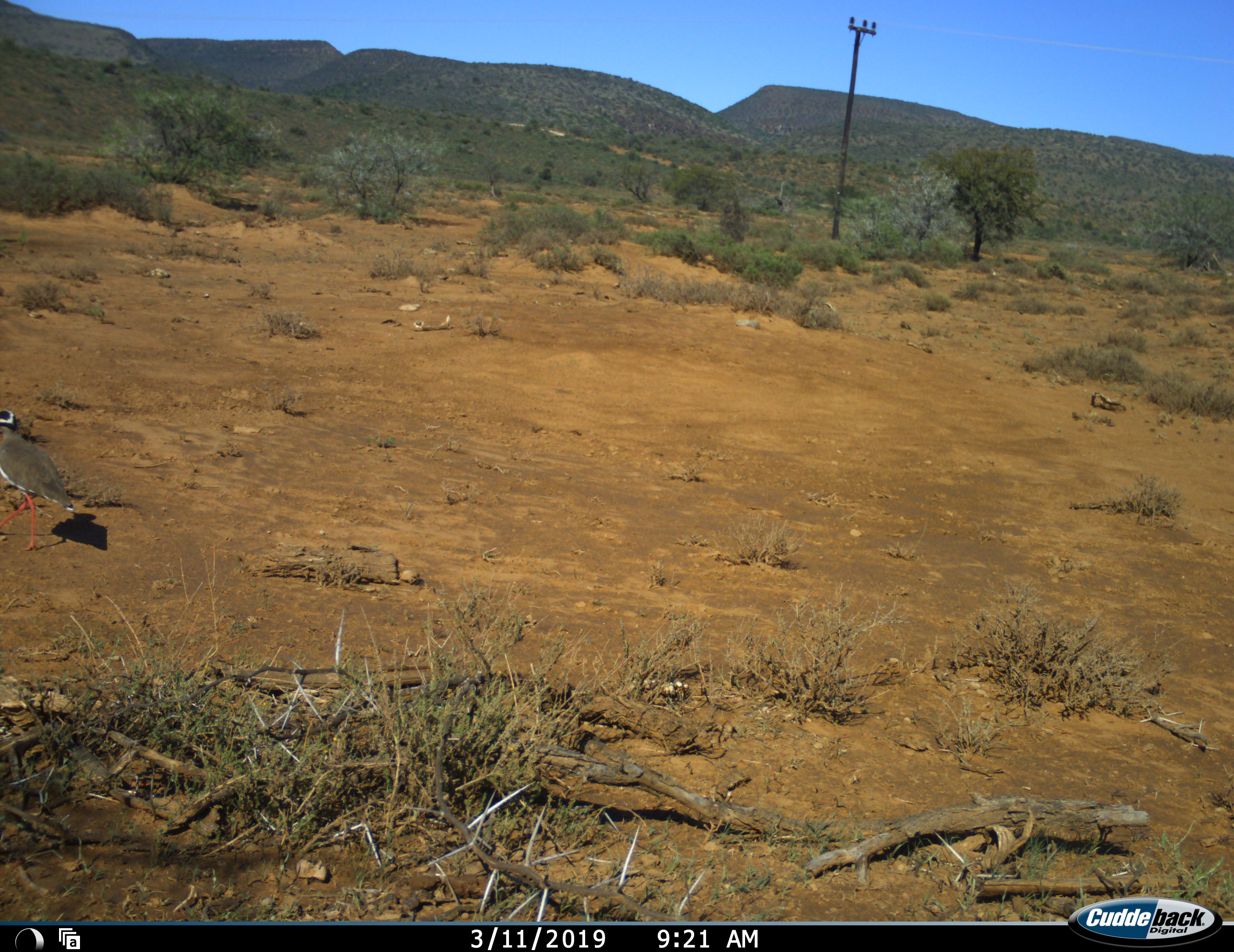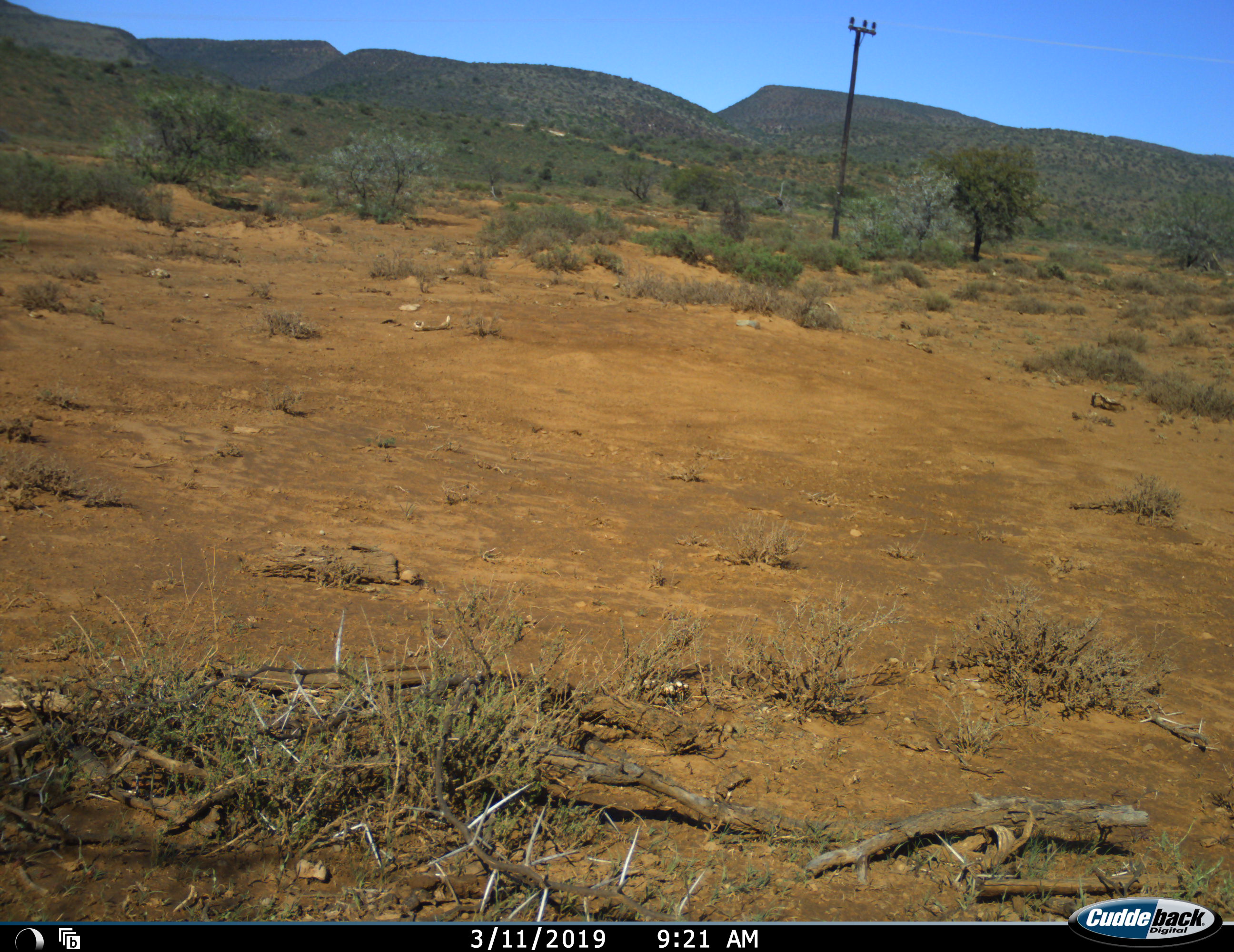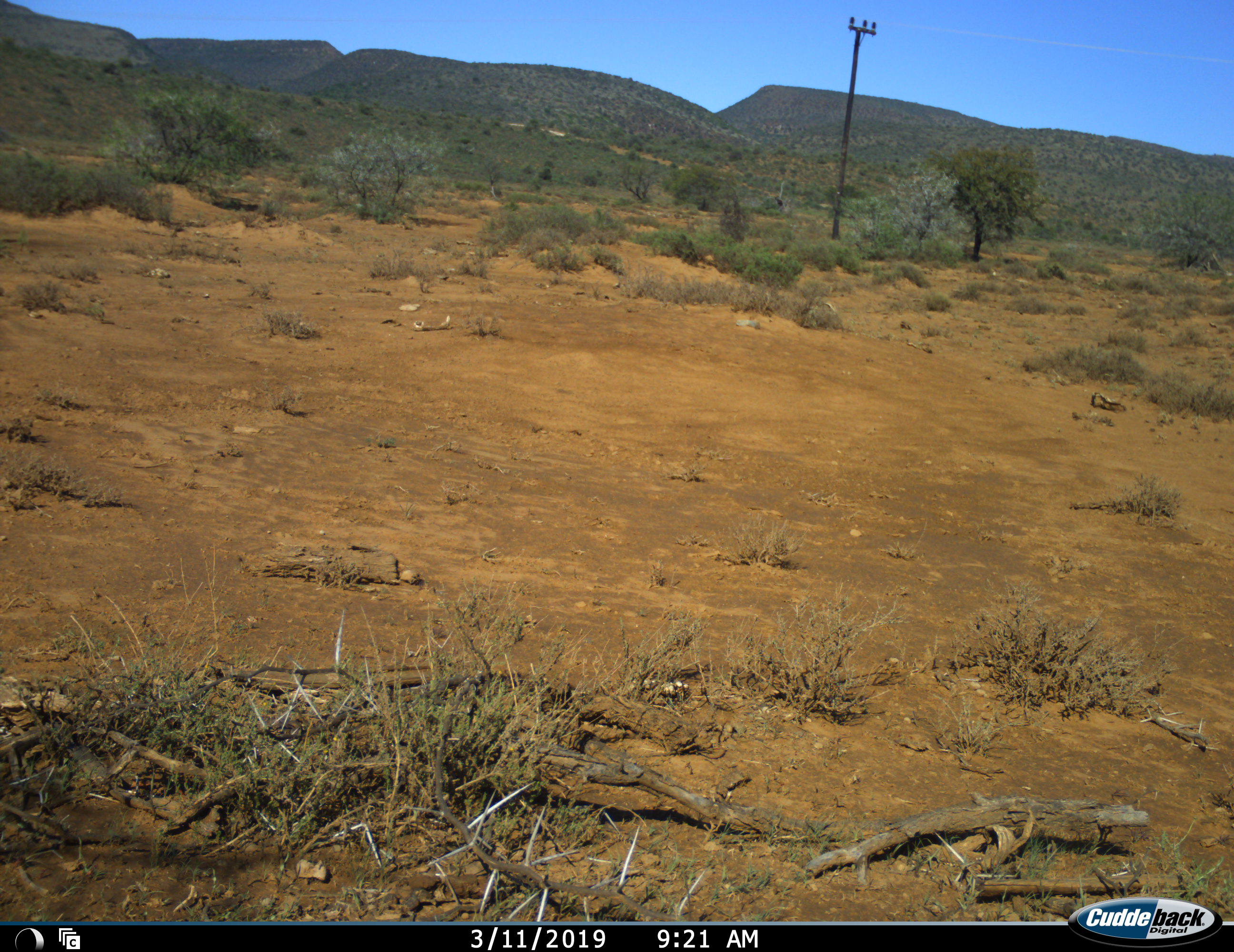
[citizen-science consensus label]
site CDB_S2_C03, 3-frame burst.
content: unidentified animal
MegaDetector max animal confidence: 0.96